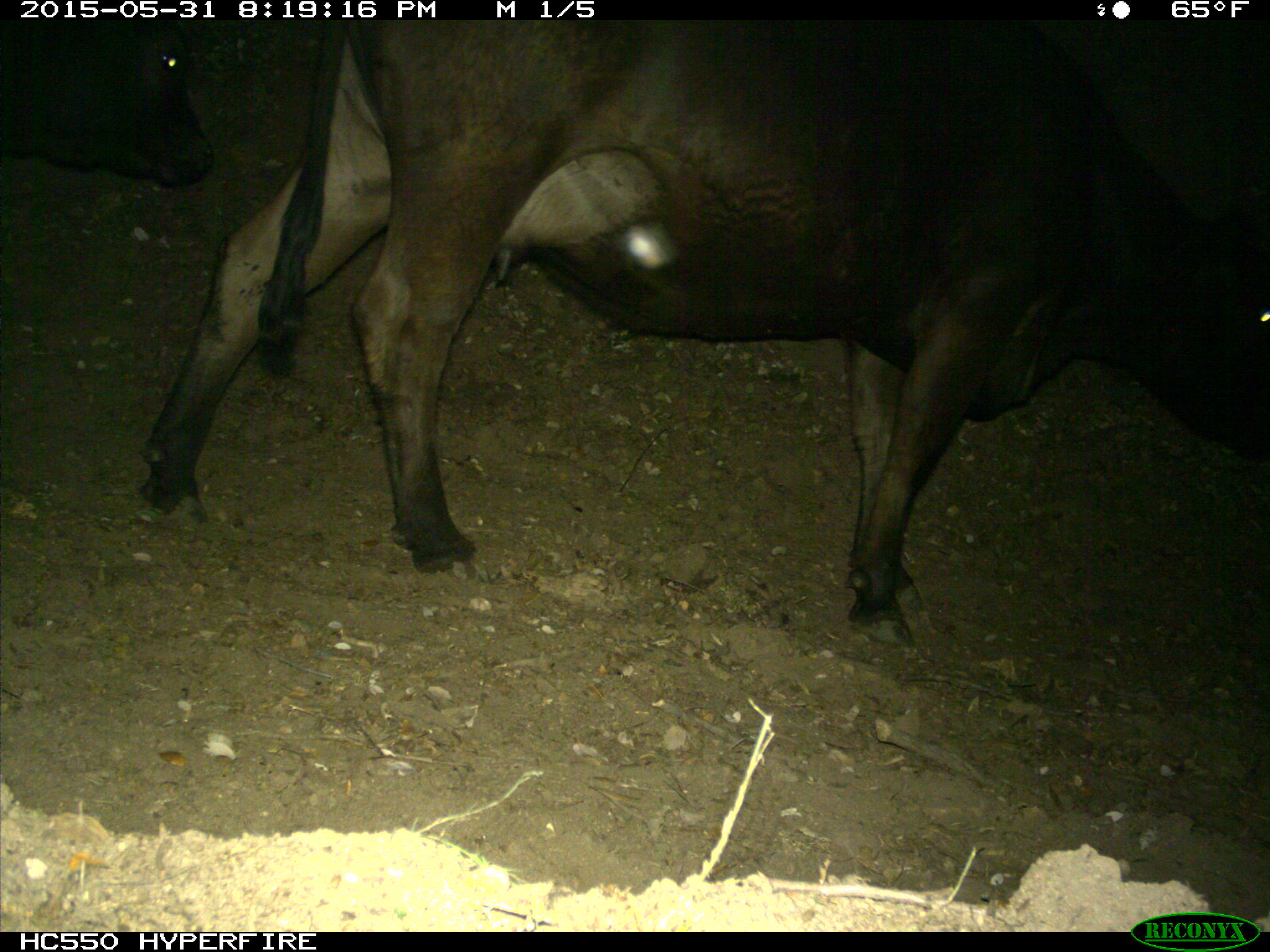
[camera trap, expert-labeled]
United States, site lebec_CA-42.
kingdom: Animalia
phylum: Chordata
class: Mammalia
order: Artiodactyla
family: Bovidae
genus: Bos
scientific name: Bos taurus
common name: domestic cow